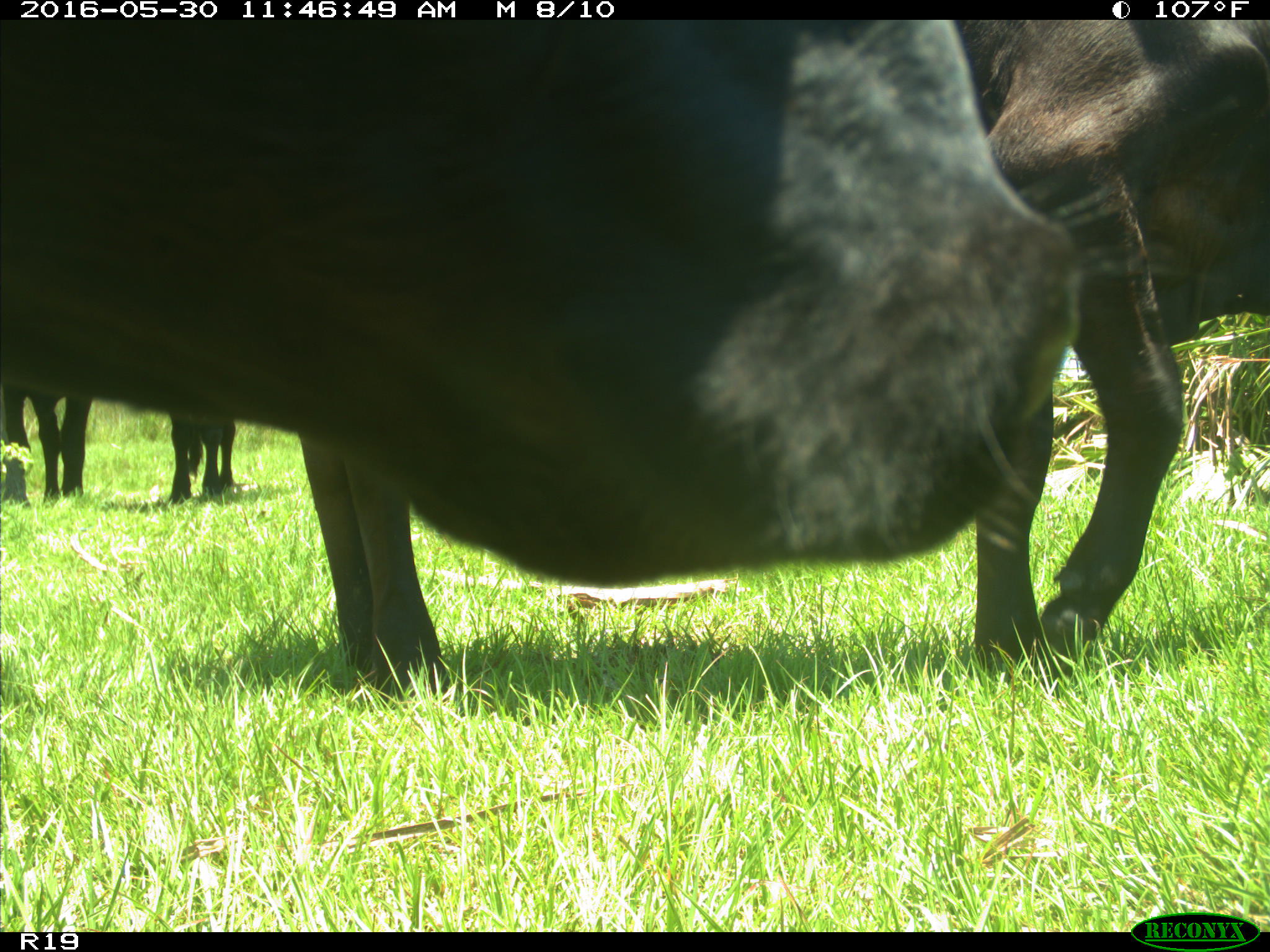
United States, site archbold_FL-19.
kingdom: Animalia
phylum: Chordata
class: Mammalia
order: Artiodactyla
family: Bovidae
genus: Bos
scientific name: Bos taurus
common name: domestic cow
Bos taurus (domestic cow).